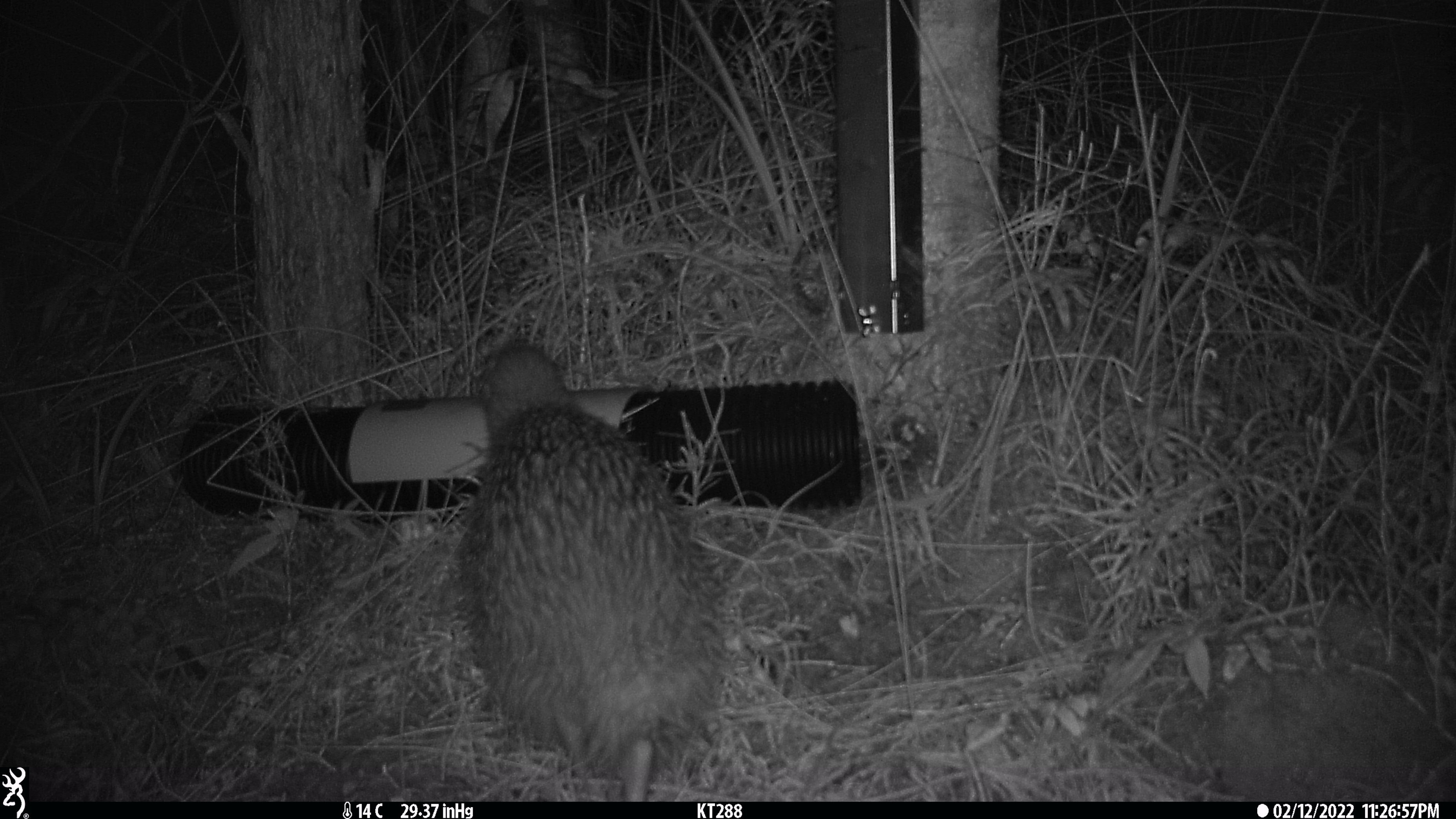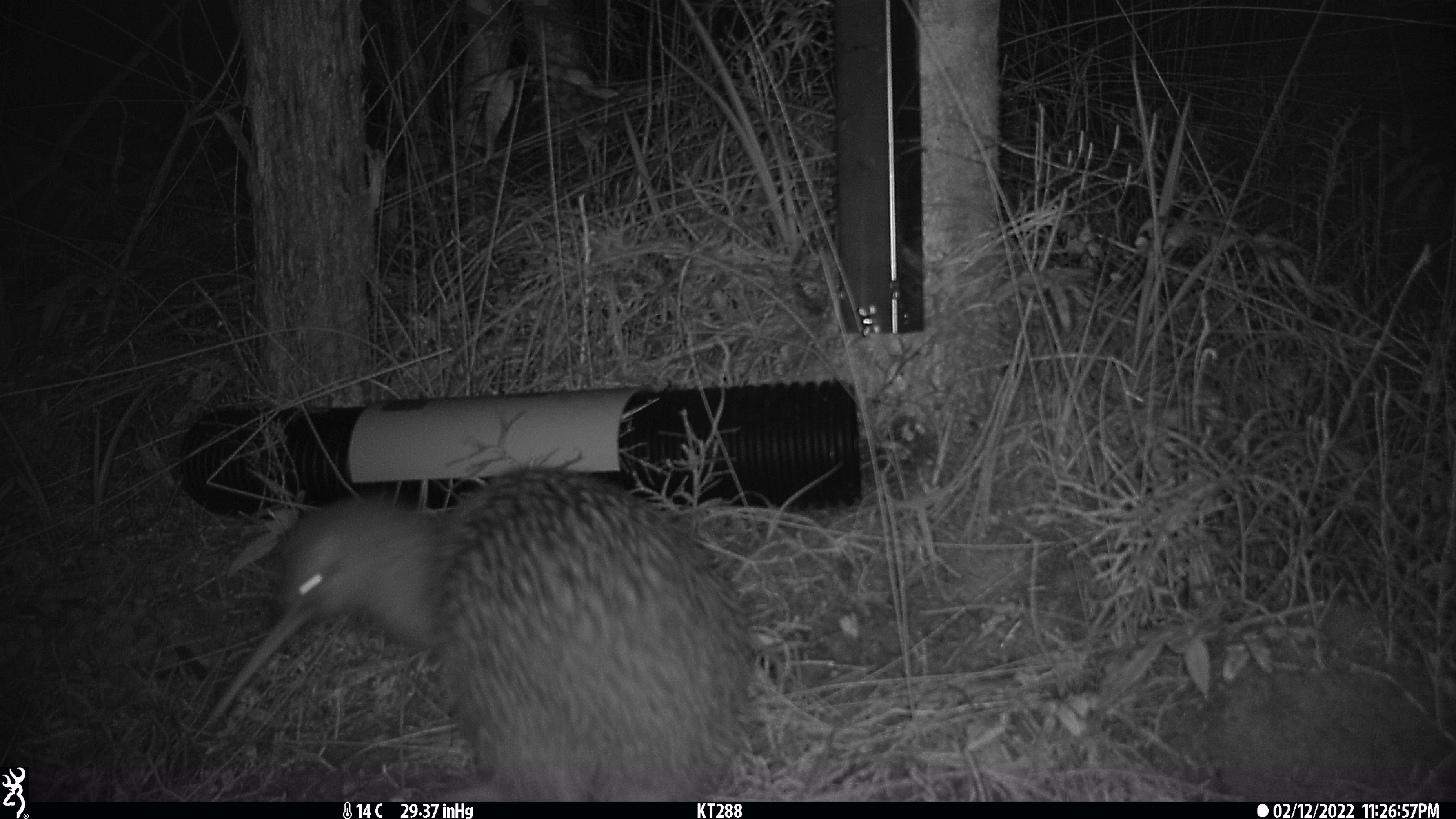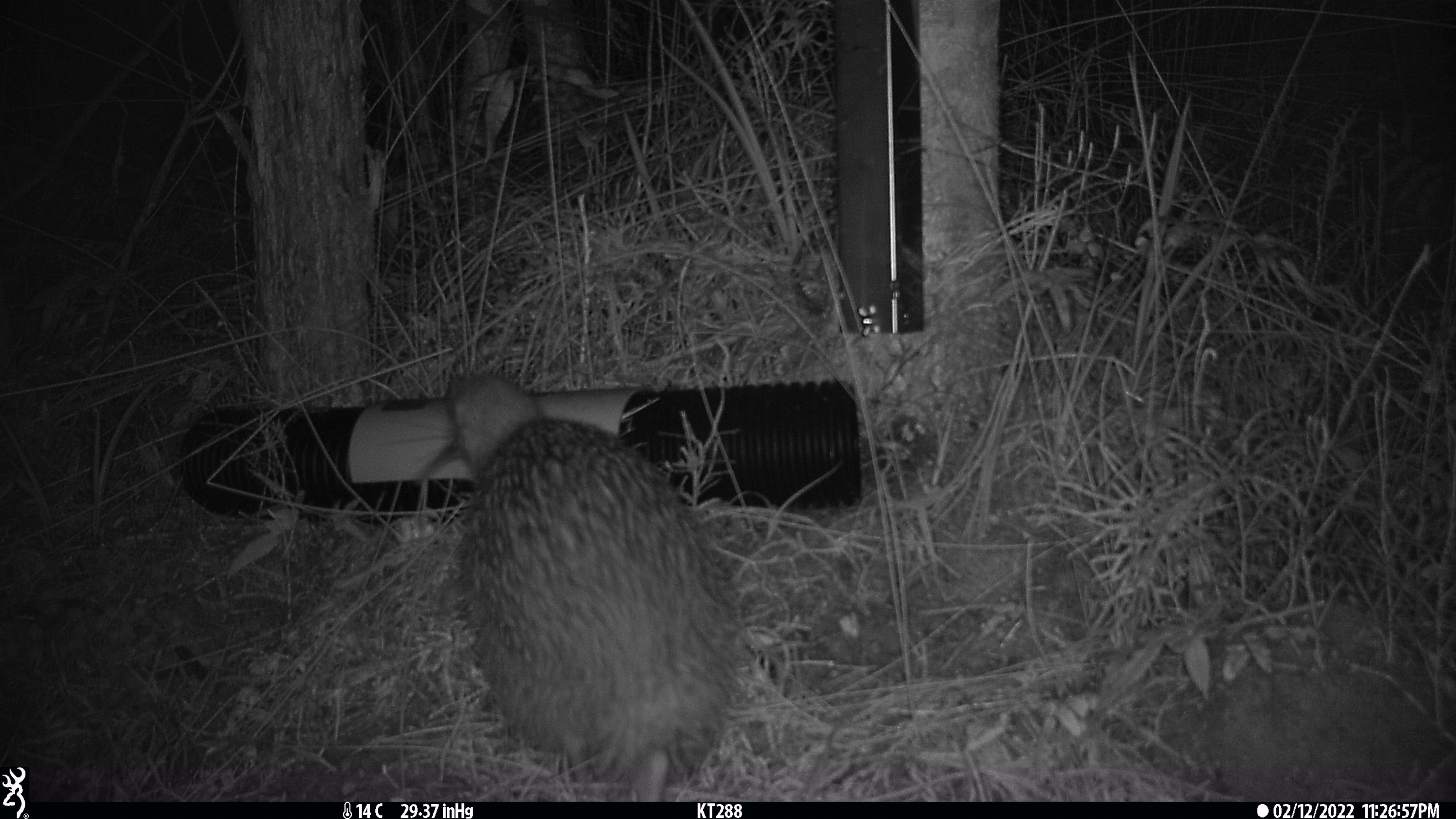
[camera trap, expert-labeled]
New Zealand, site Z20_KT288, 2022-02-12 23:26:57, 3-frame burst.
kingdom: Animalia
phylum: Chordata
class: Aves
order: Apterygiformes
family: Apterygidae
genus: Apteryx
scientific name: Apteryx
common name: kiwi